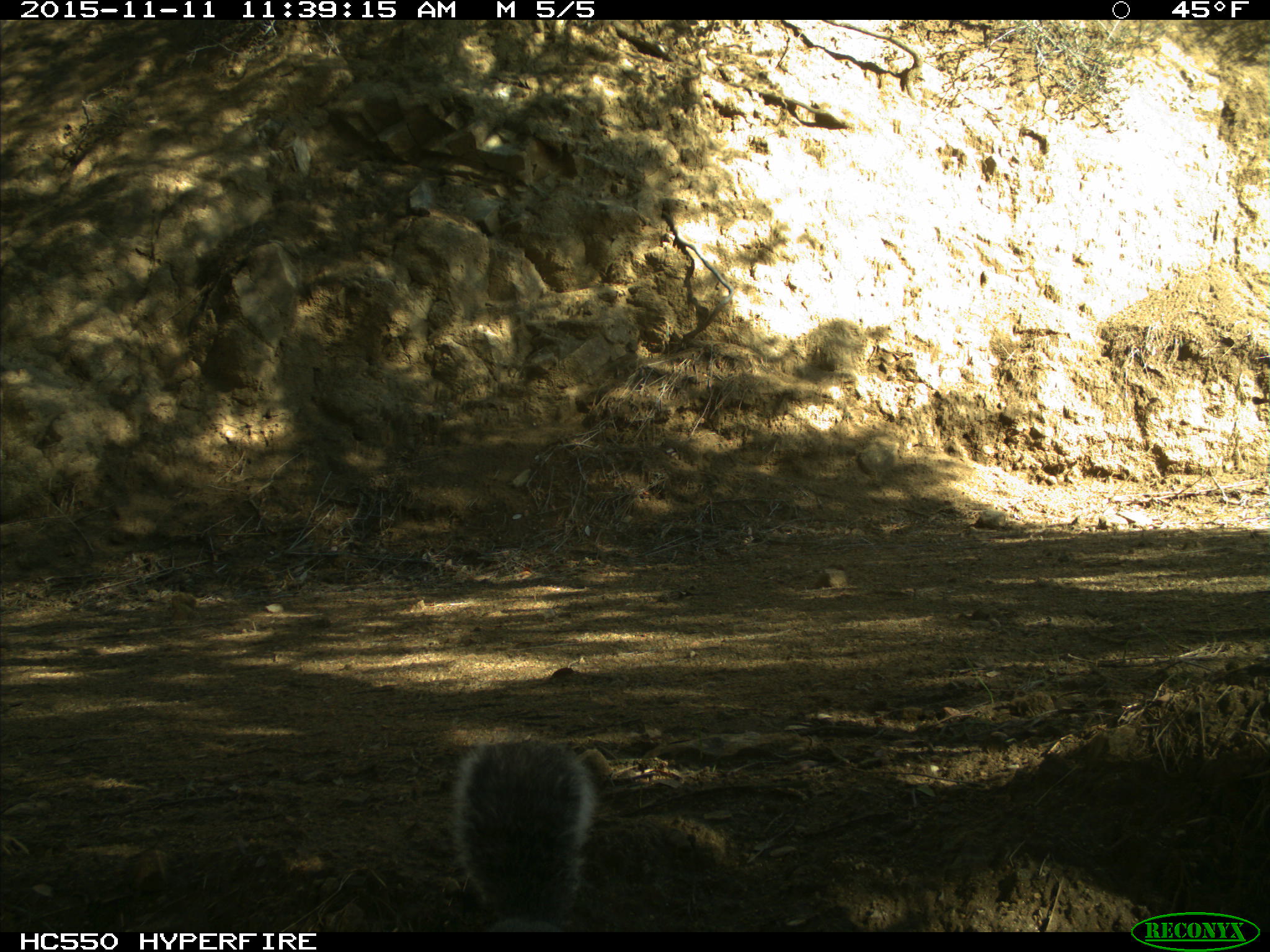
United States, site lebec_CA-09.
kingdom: Animalia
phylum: Chordata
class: Mammalia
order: Rodentia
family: Sciuridae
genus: Sciurus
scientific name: Sciurus carolinensis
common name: eastern gray squirrel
Sciurus carolinensis (eastern gray squirrel).